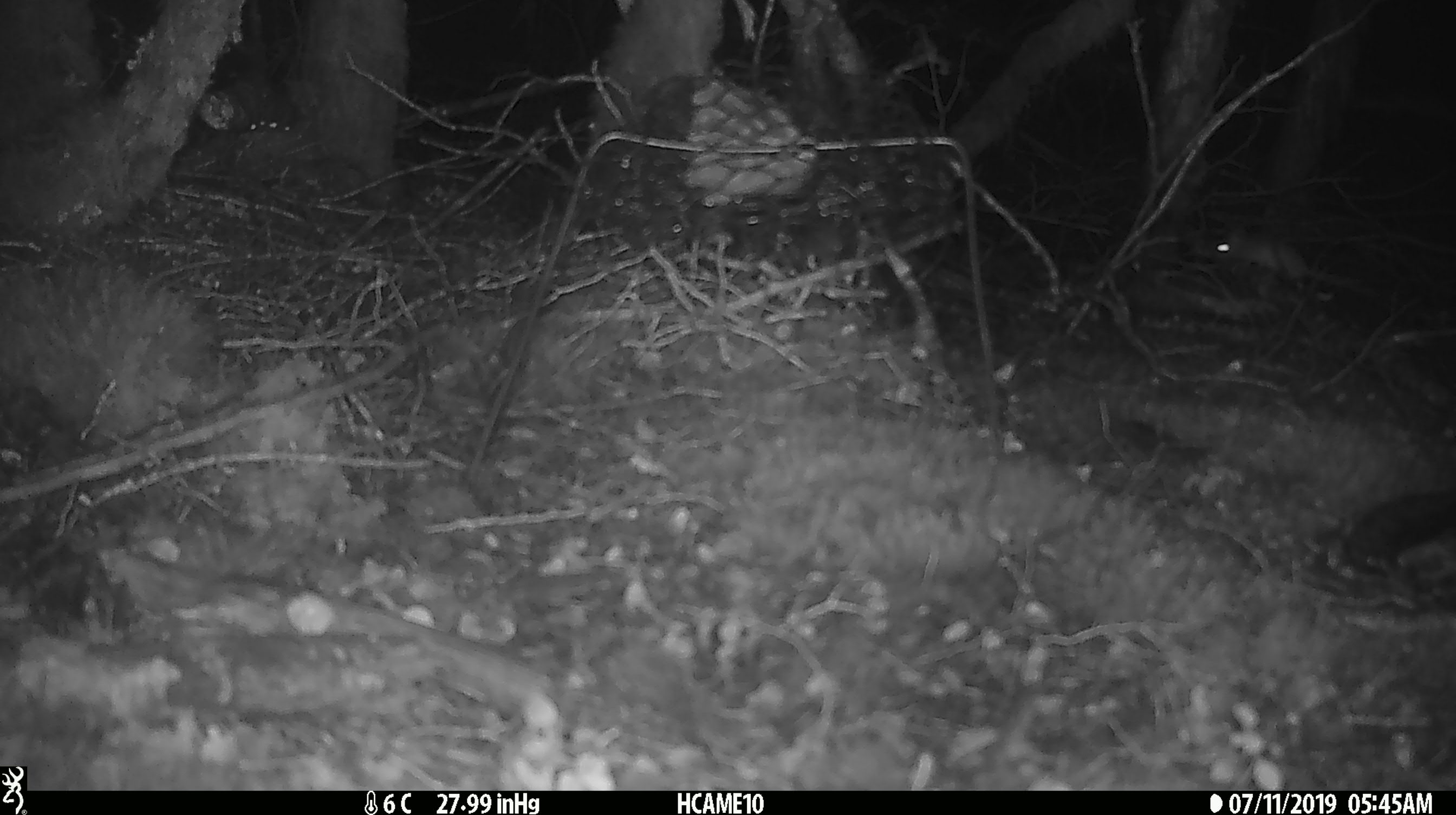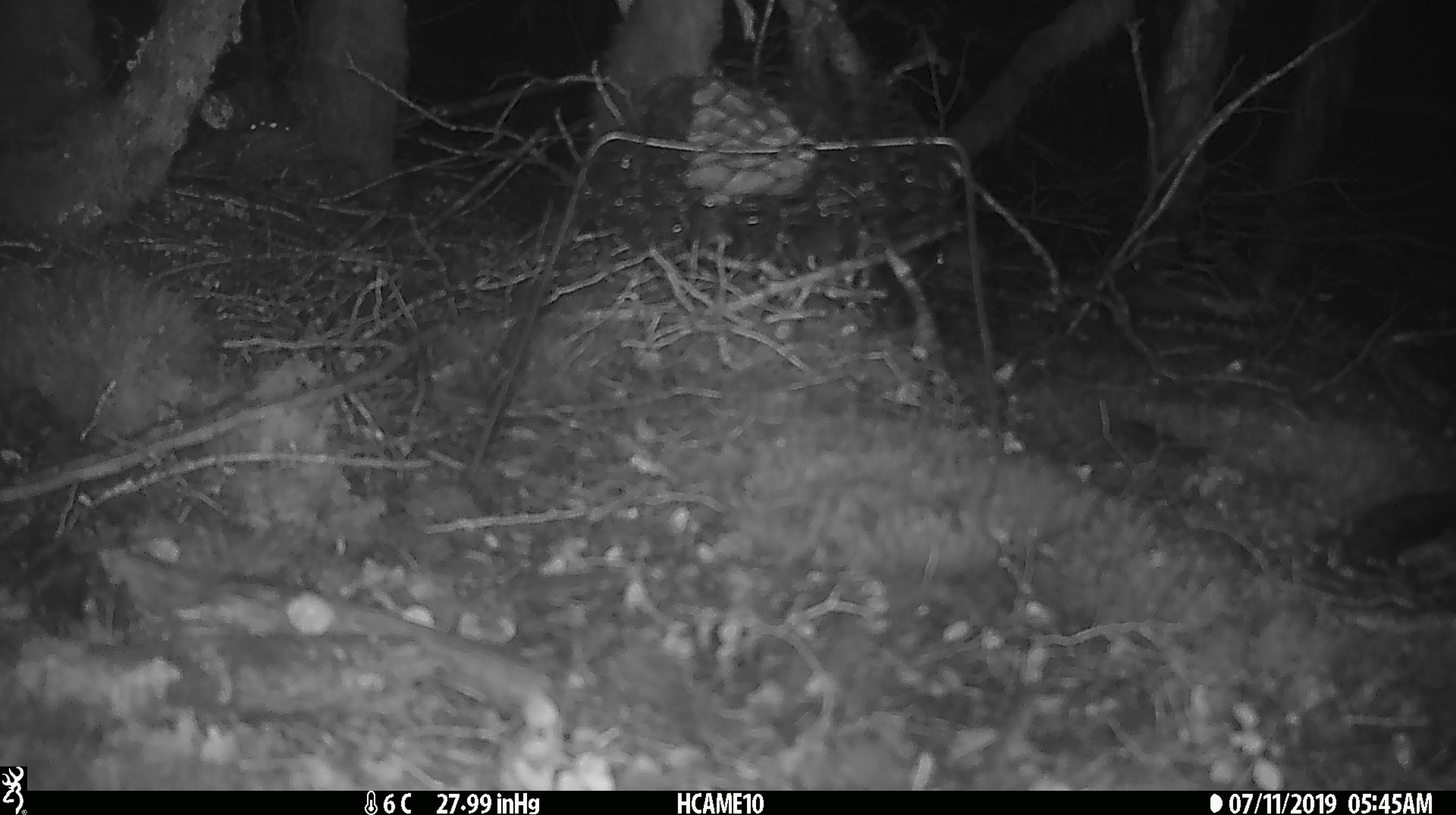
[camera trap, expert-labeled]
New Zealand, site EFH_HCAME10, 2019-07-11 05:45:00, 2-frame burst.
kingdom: Animalia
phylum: Chordata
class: Mammalia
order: Rodentia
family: Muridae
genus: Mus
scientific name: Mus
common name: mouse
Mouse (Mus).